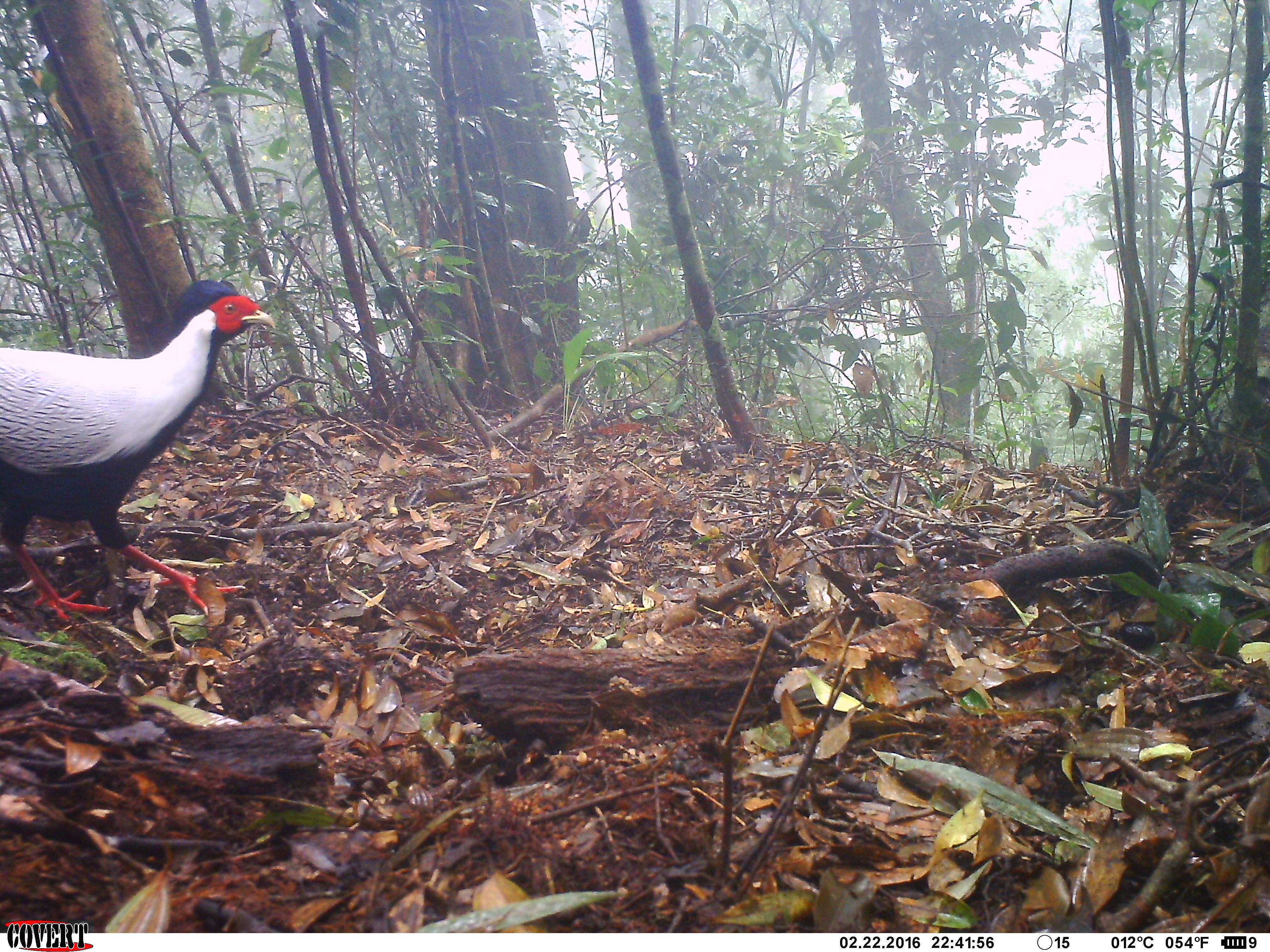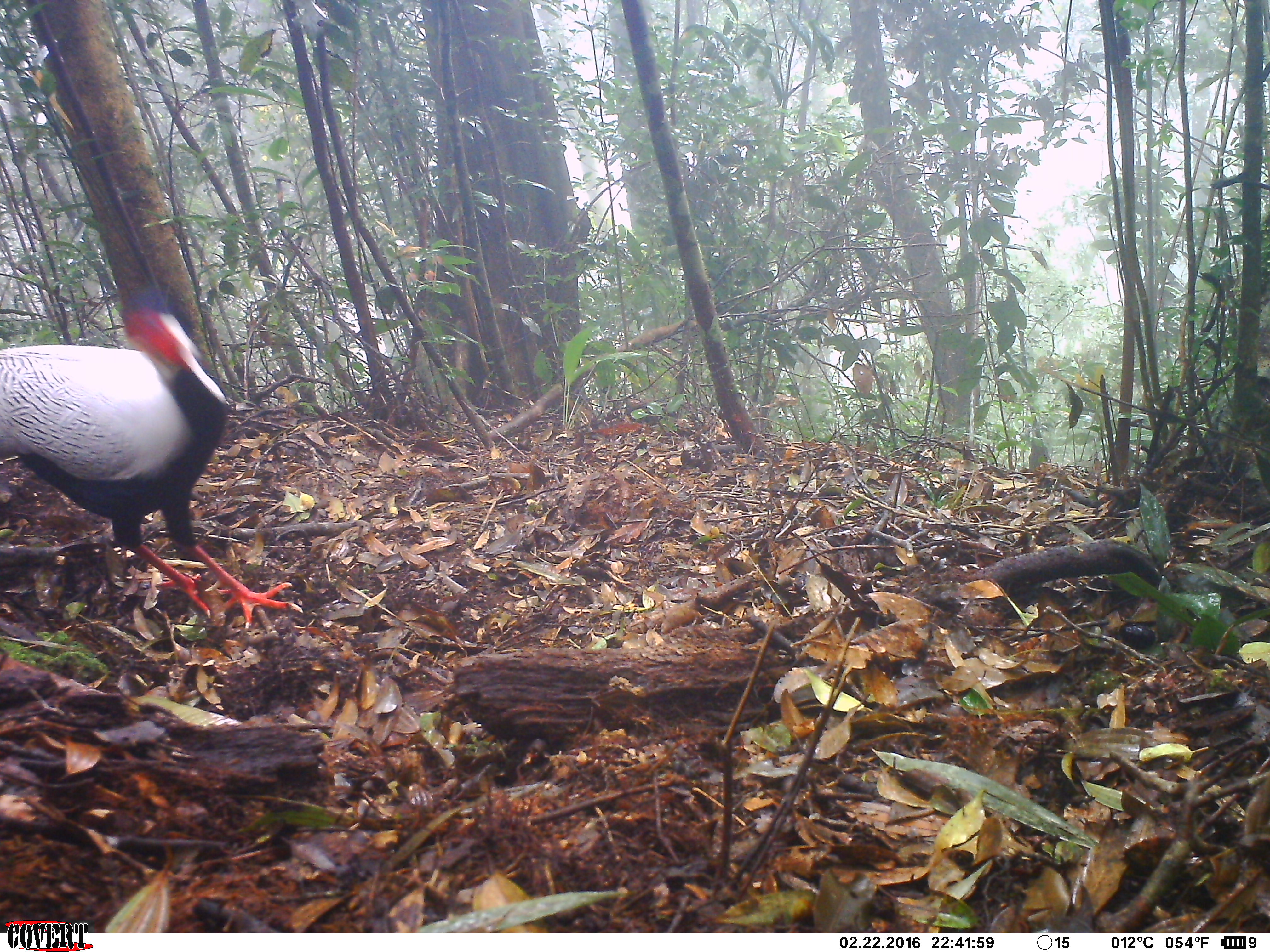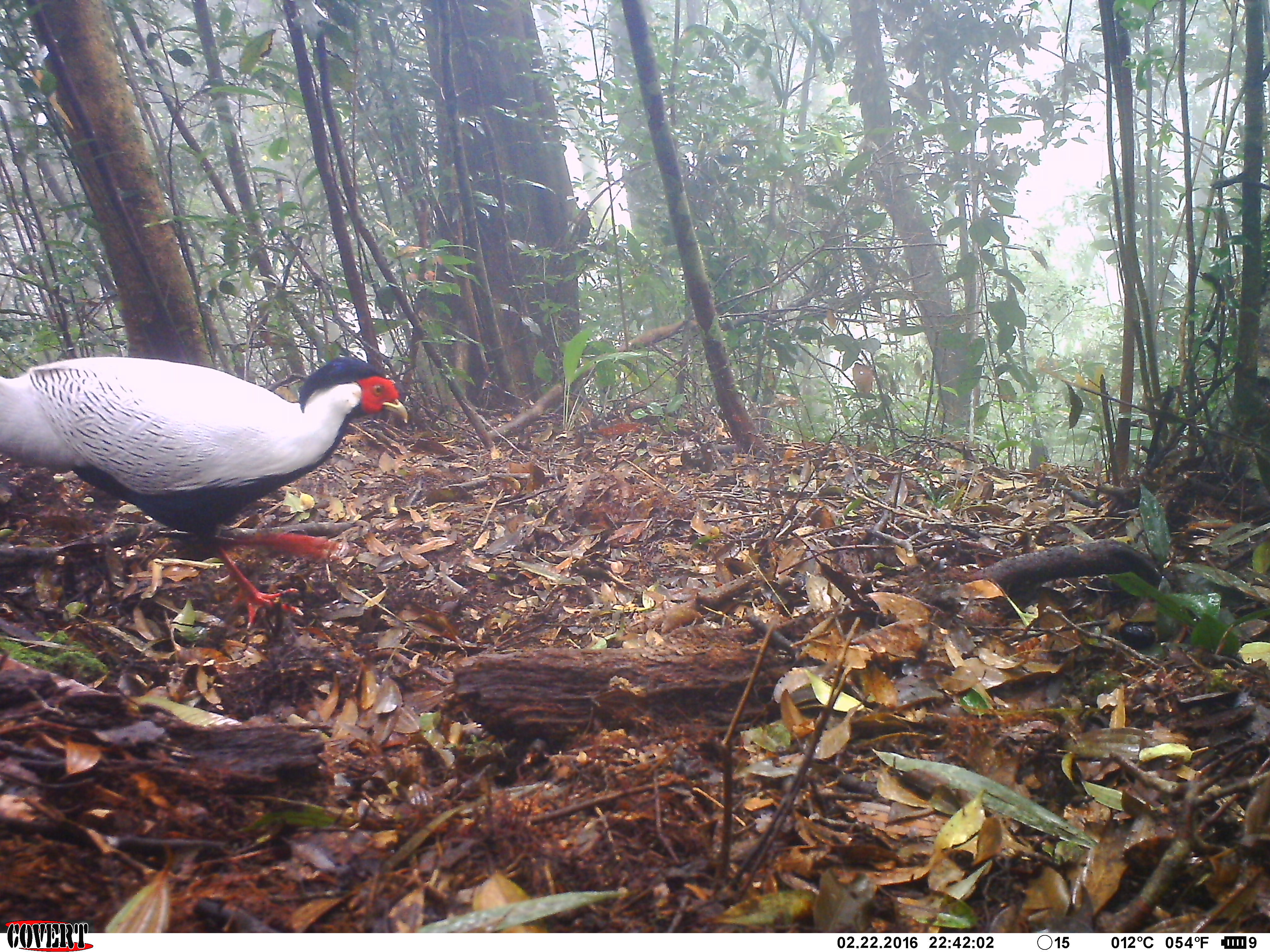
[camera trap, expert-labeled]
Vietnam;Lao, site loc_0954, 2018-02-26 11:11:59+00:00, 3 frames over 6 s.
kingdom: Animalia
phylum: Chordata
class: Aves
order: Galliformes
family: Phasianidae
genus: Lophura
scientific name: Lophura nycthemera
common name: silver pheasant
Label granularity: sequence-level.